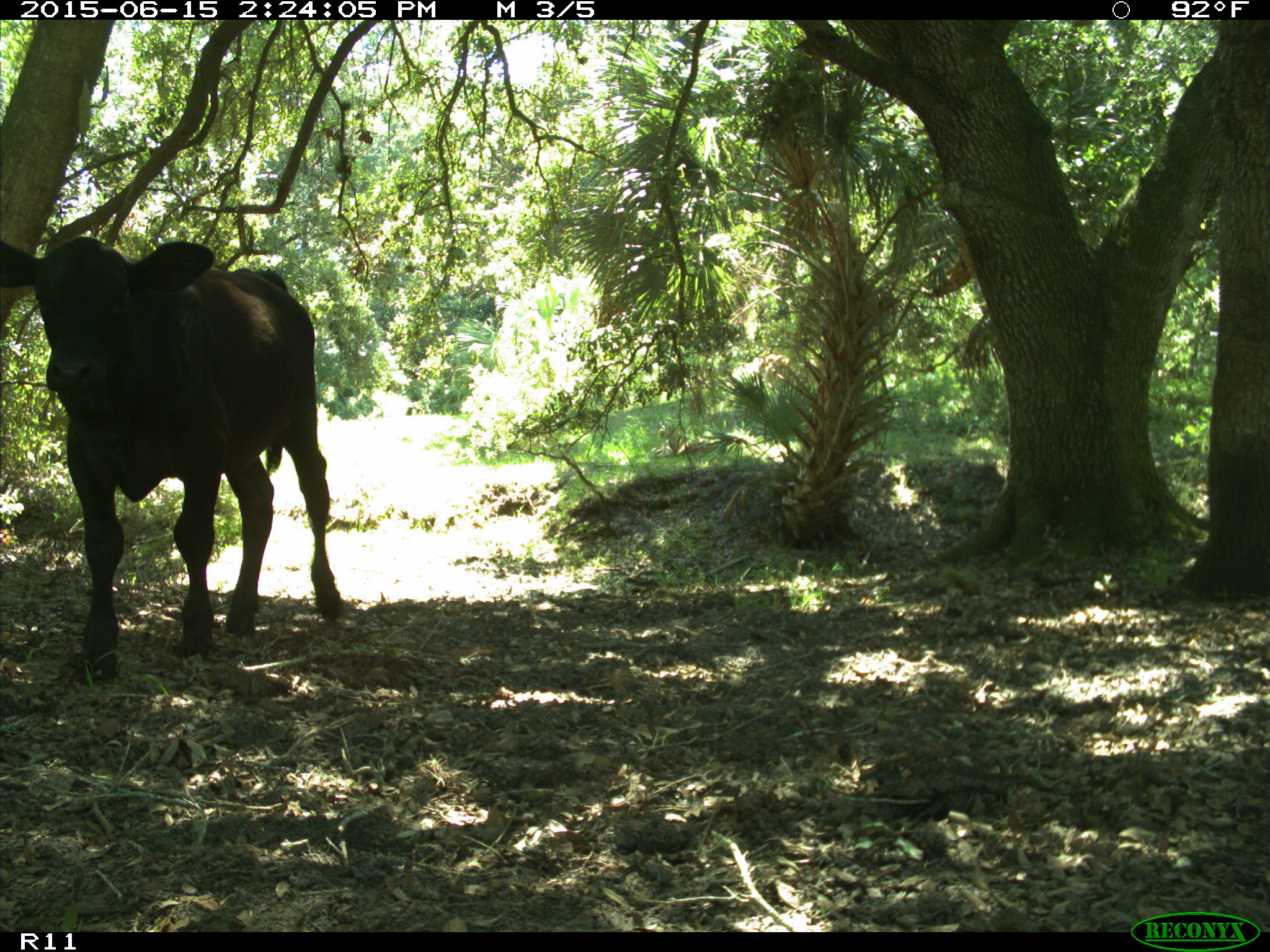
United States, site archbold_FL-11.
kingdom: Animalia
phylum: Chordata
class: Mammalia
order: Artiodactyla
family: Bovidae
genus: Bos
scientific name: Bos taurus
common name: domestic cow